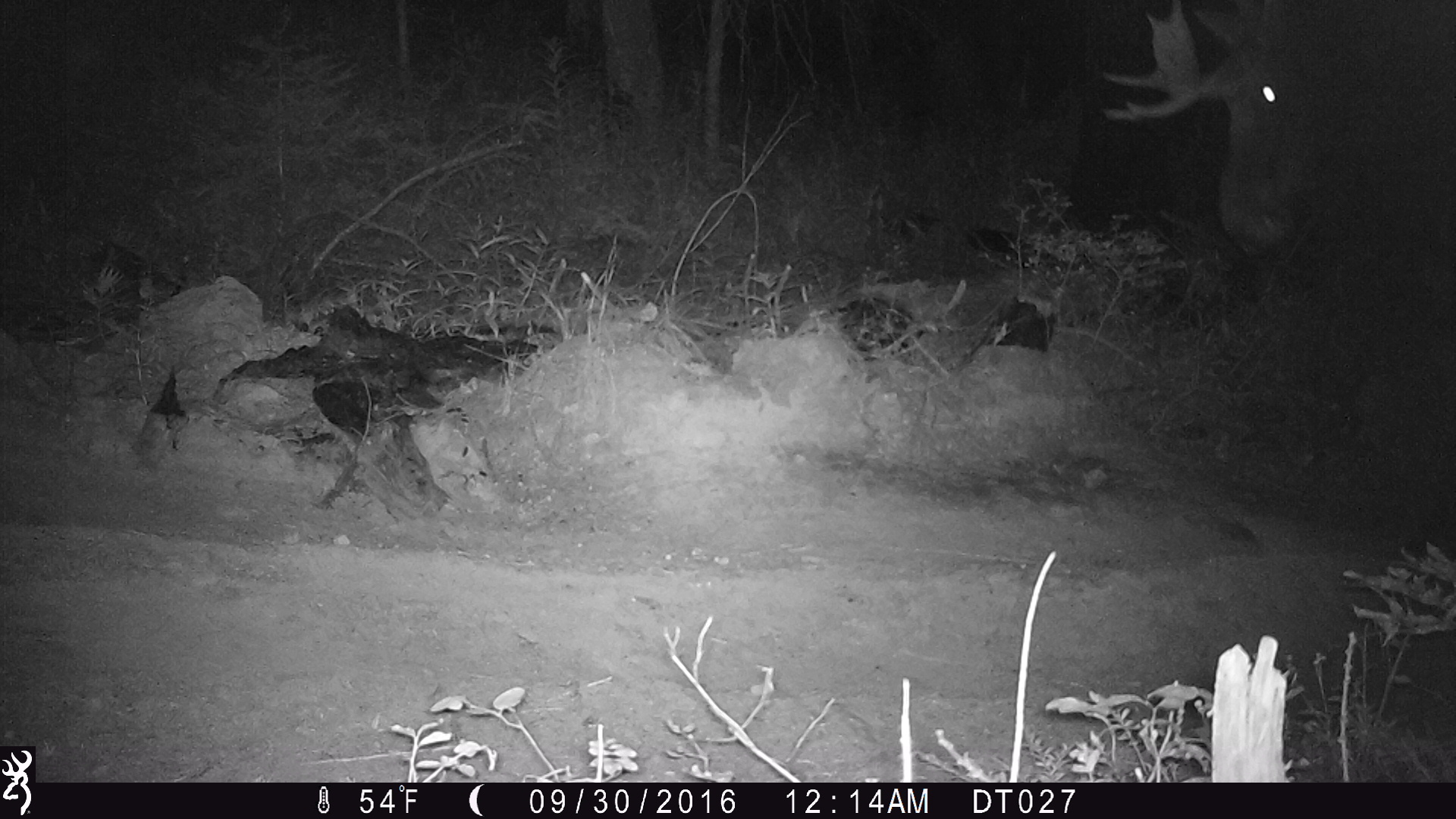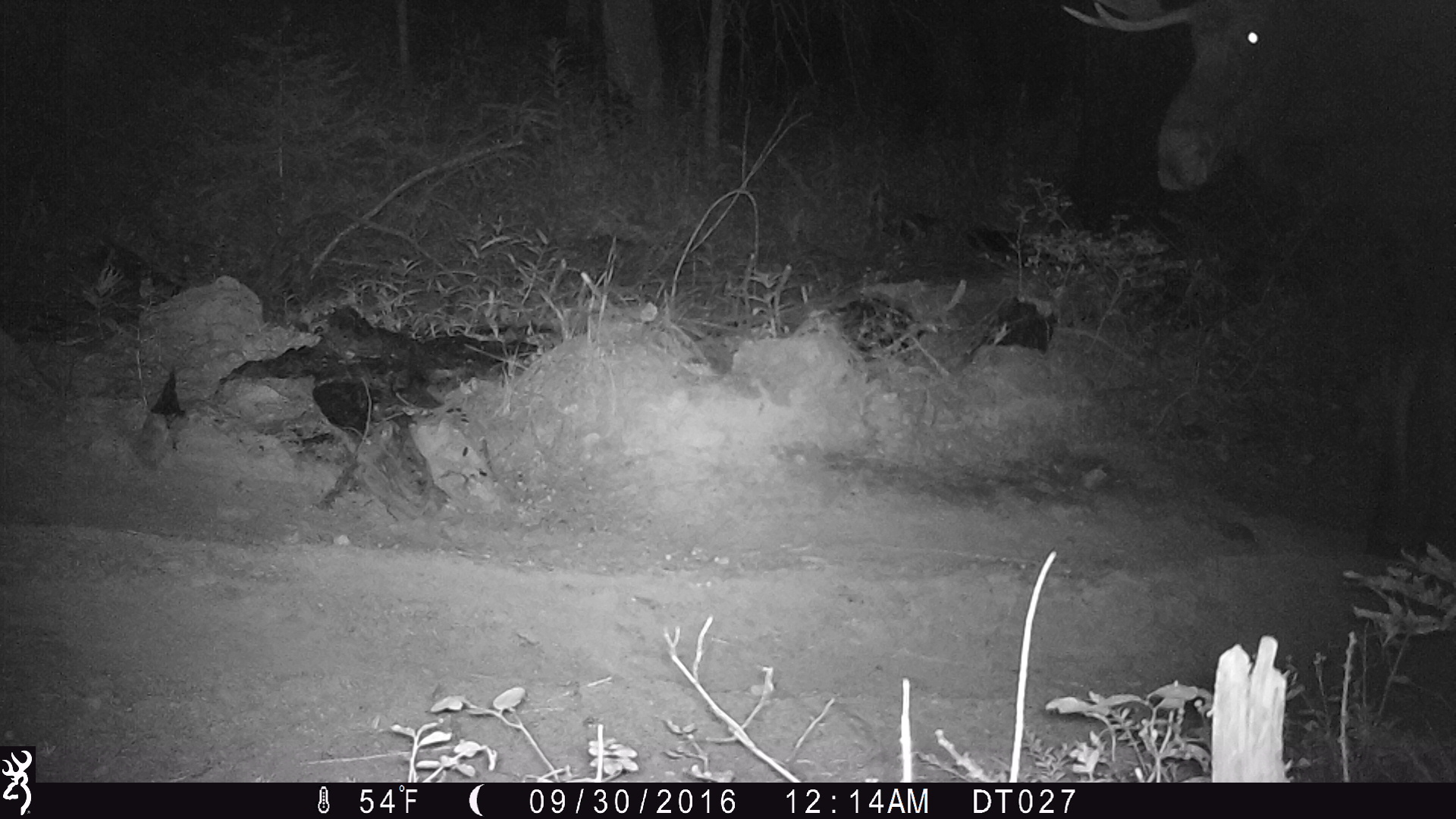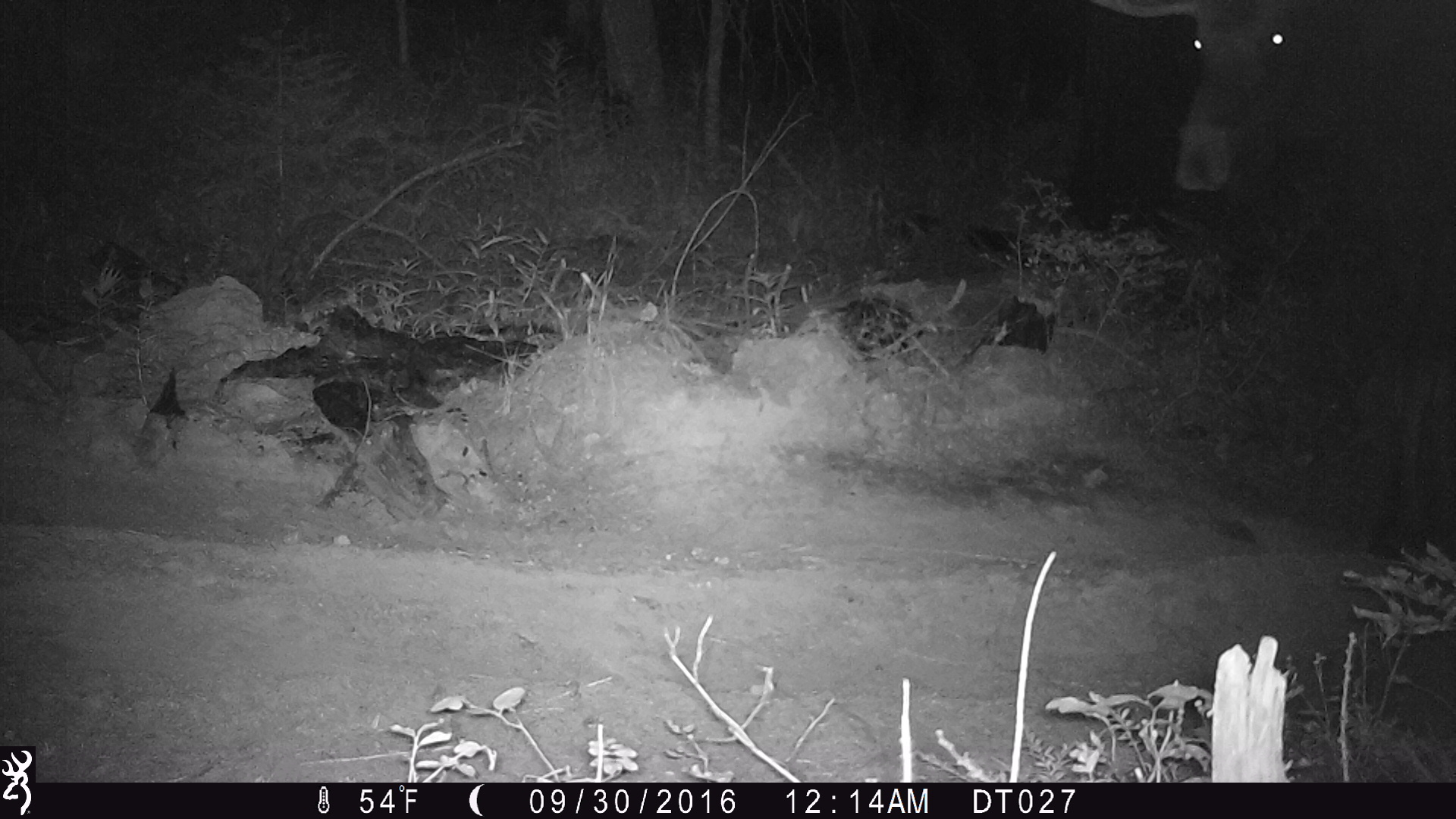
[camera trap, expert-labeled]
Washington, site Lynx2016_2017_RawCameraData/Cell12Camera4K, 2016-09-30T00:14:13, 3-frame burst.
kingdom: Animalia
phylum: Chordata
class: Mammalia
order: Artiodactyla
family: Cervidae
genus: Alces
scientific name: Alces alces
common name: moose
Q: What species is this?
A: Alces alces (moose).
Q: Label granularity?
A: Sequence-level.